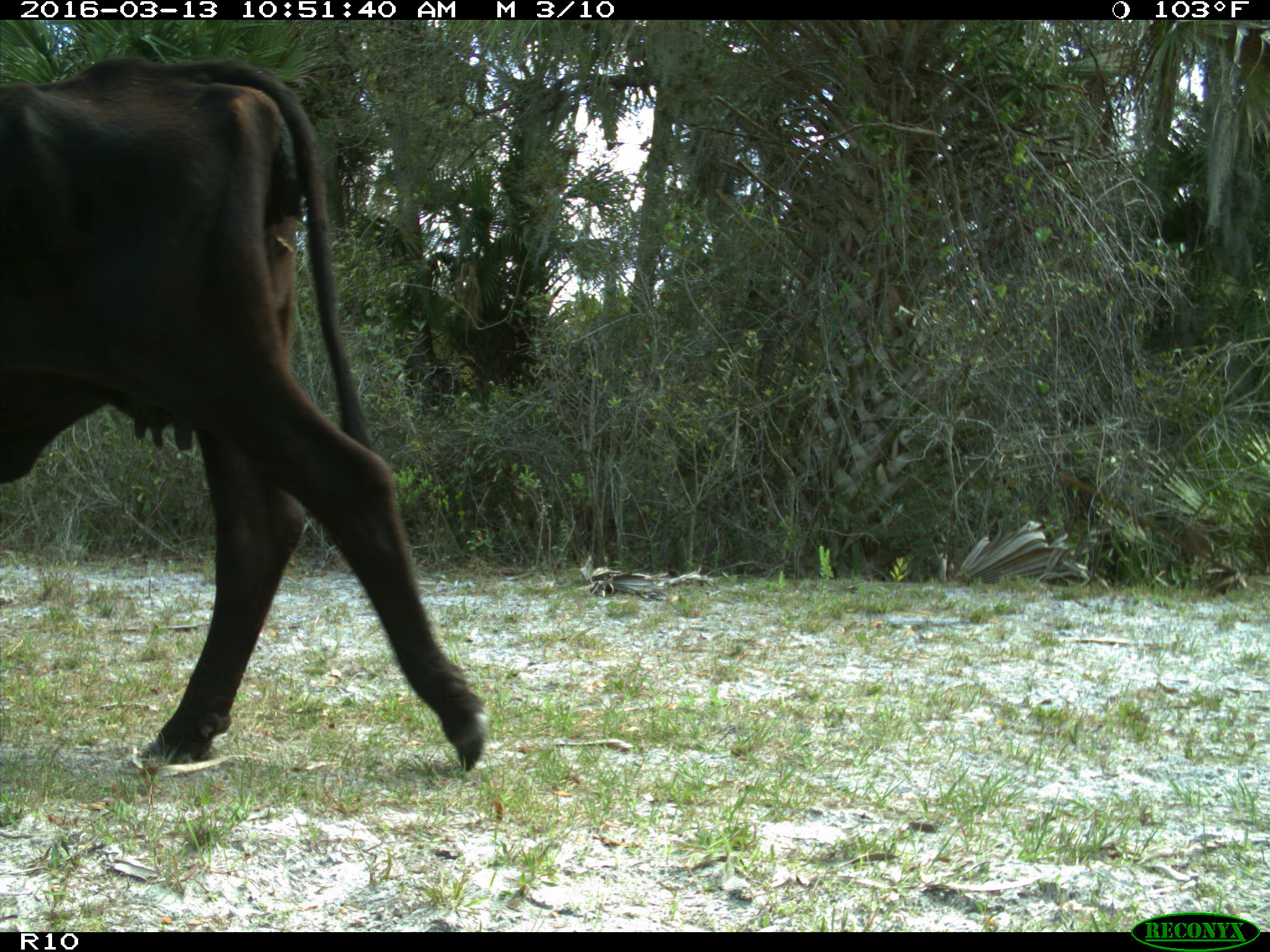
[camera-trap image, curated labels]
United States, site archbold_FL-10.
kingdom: Animalia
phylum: Chordata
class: Mammalia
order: Artiodactyla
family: Bovidae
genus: Bos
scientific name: Bos taurus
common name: domestic cow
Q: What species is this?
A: Bos taurus (domestic cow).